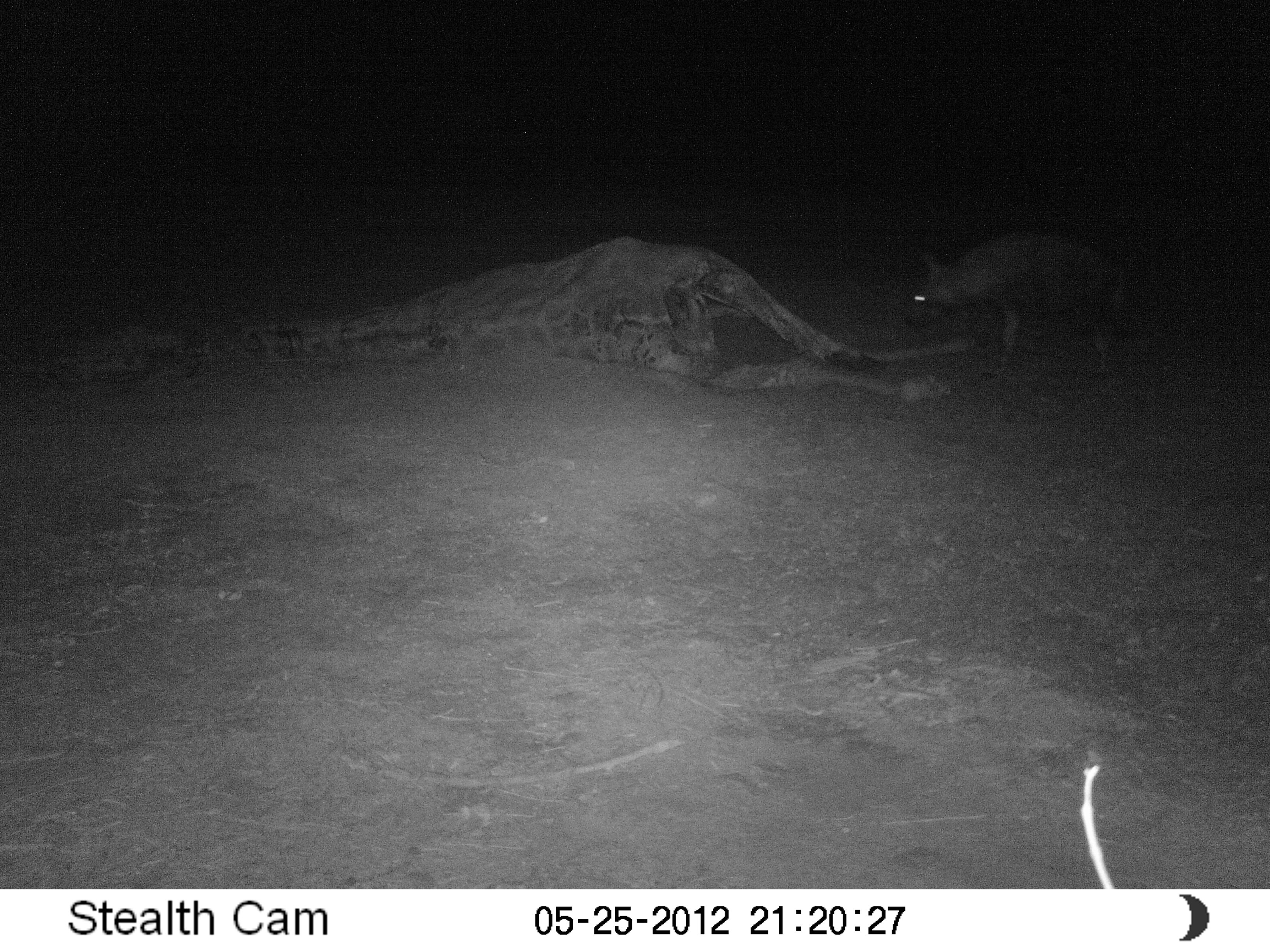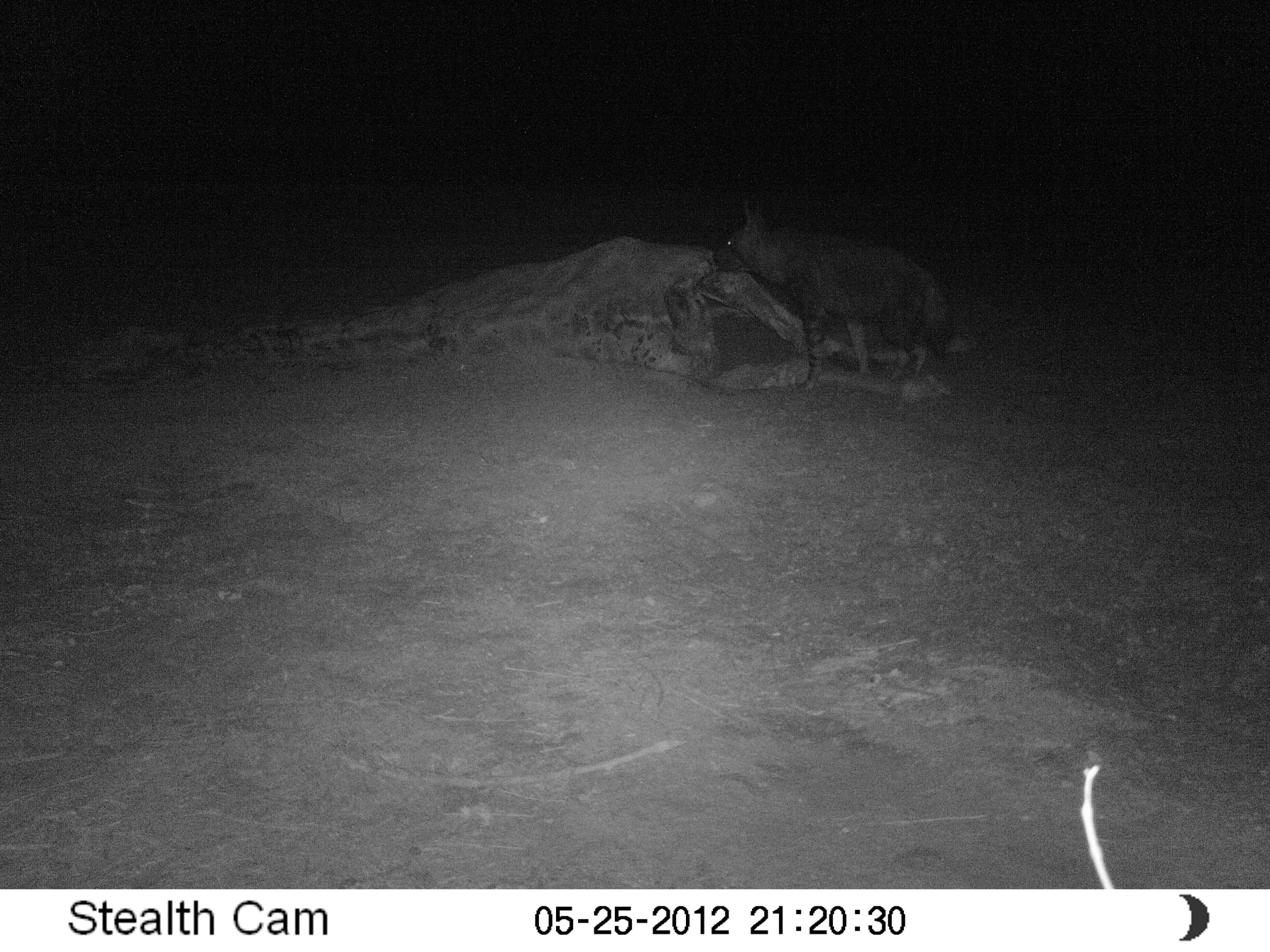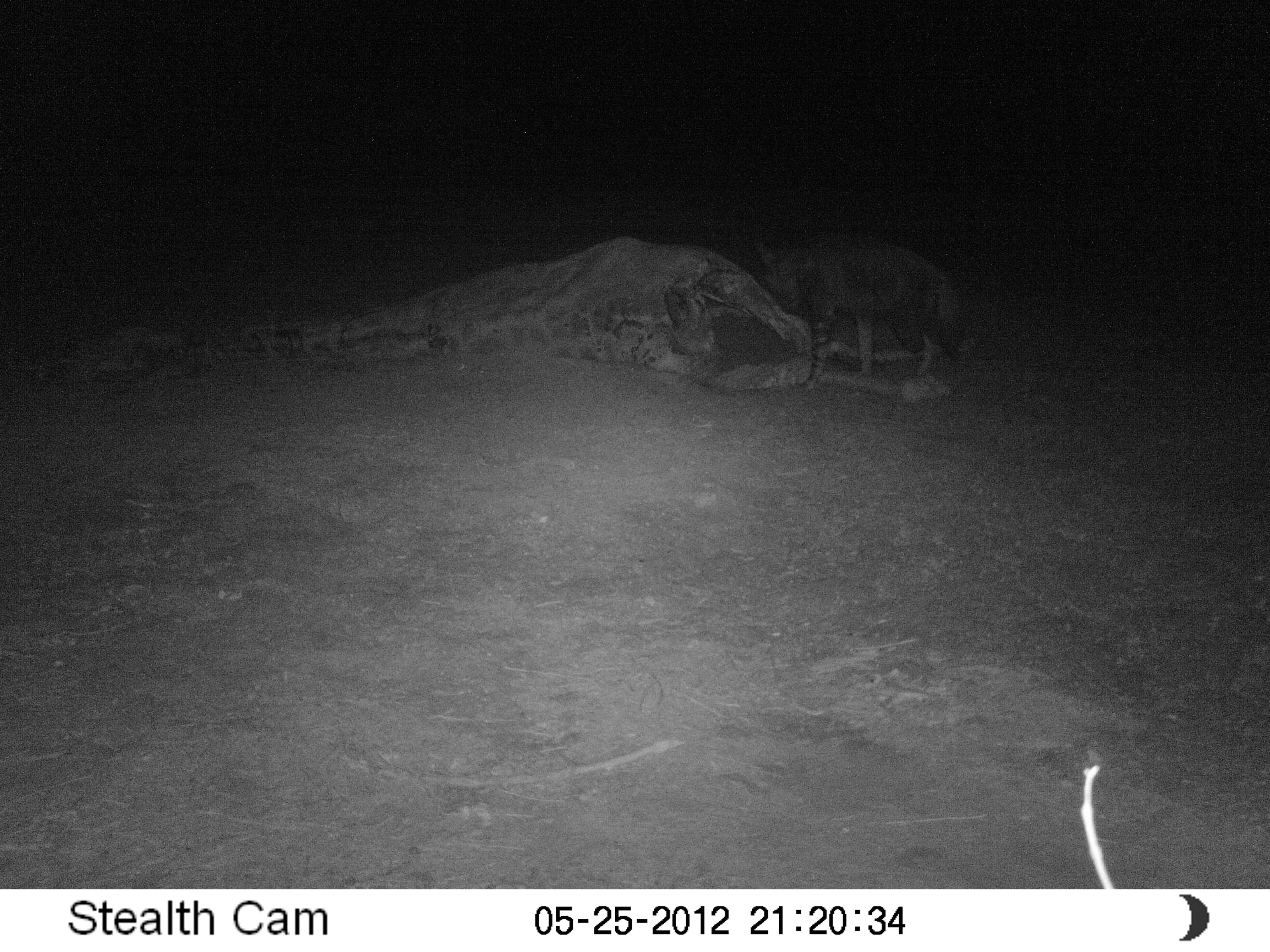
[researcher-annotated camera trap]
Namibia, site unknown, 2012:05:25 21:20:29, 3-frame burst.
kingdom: Animalia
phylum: Chordata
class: Mammalia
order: Carnivora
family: Hyaenidae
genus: Parahyaena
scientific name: Parahyaena brunnea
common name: brown hyena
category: hyaena brunnea